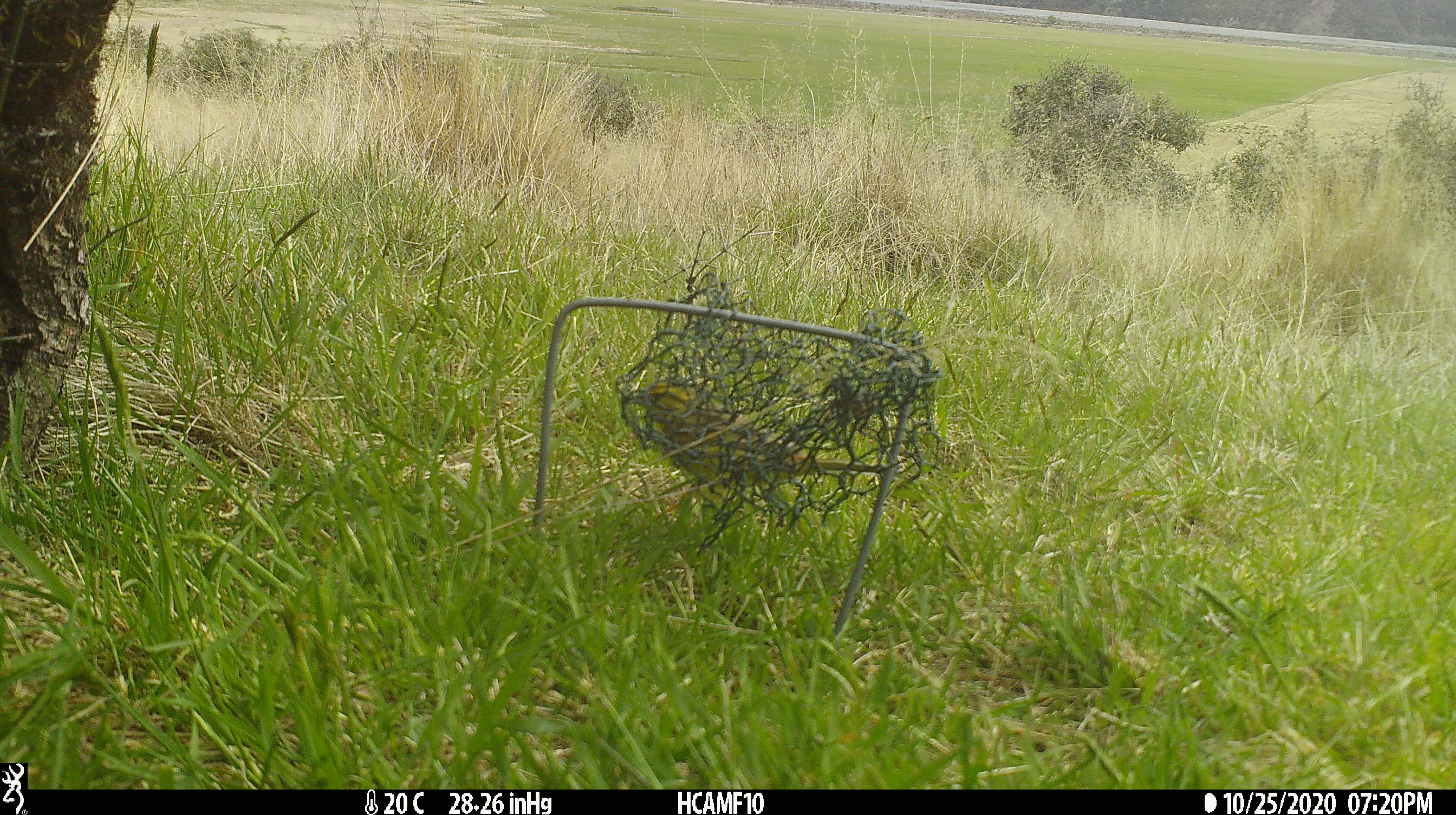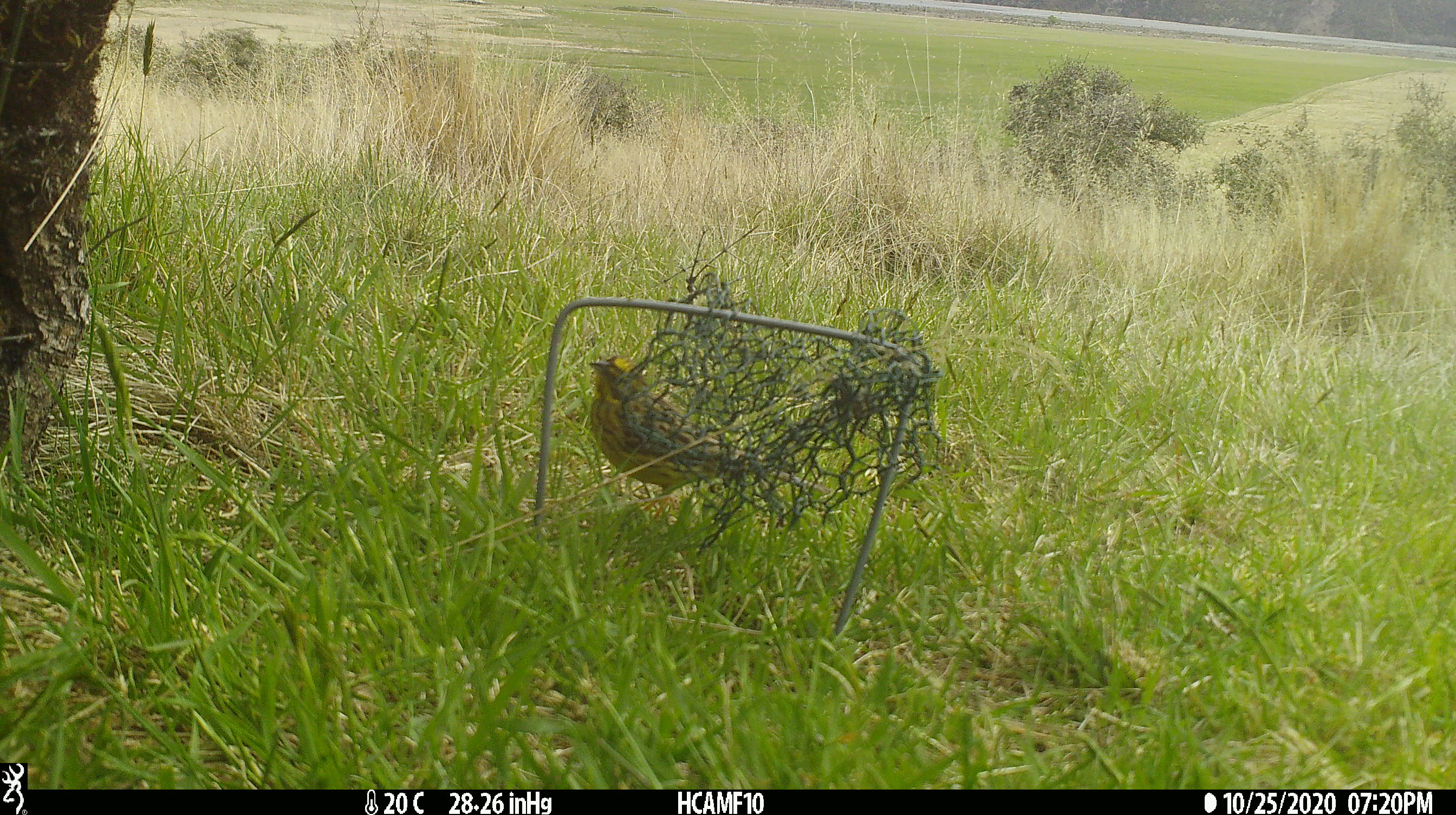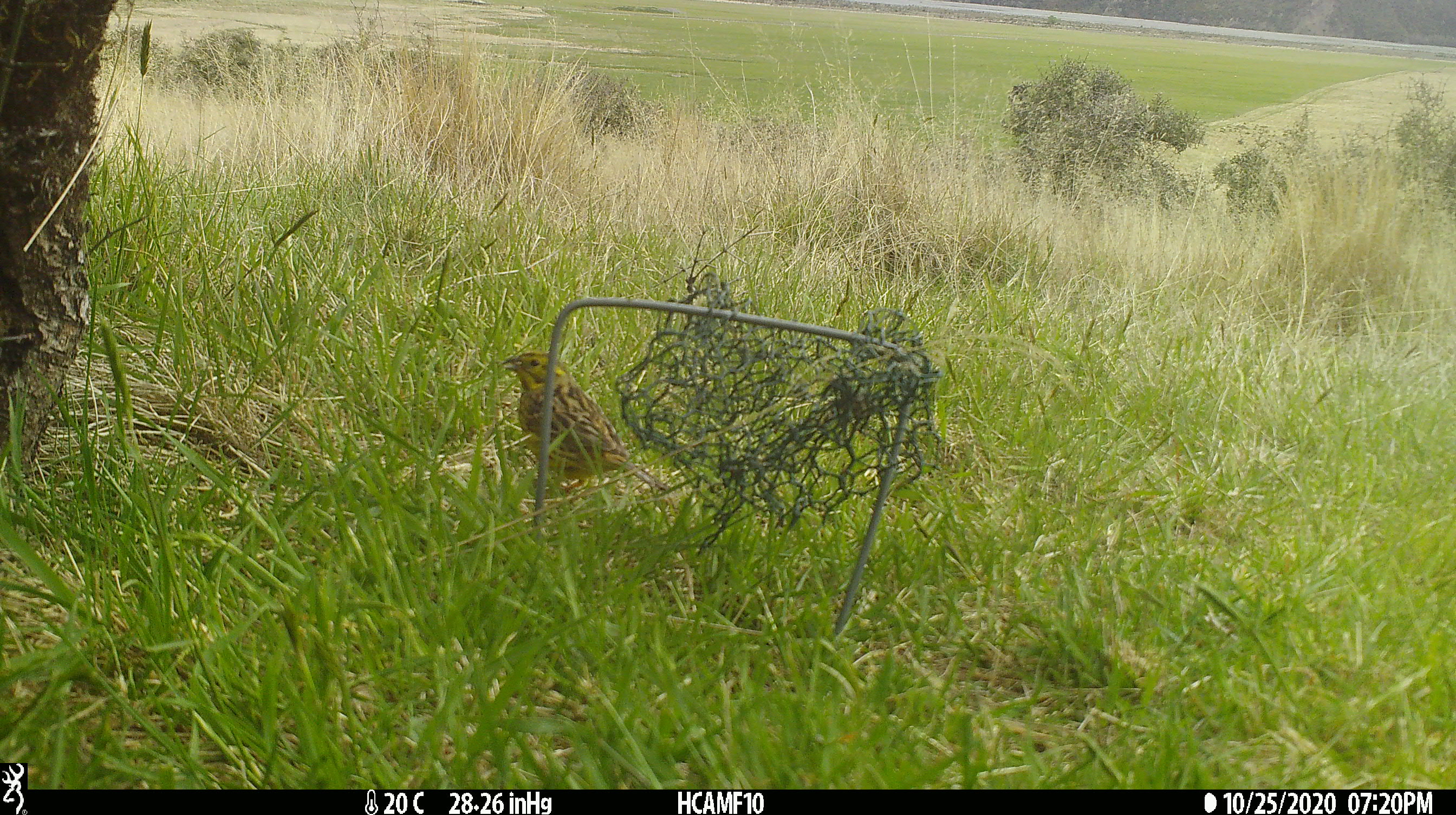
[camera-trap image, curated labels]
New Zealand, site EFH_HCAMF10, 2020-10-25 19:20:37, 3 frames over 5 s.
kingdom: Animalia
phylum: Chordata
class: Aves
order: Passeriformes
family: Emberizidae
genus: Emberiza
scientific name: Emberiza citrinella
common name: yellowhammer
Yellowhammer (Emberiza citrinella).